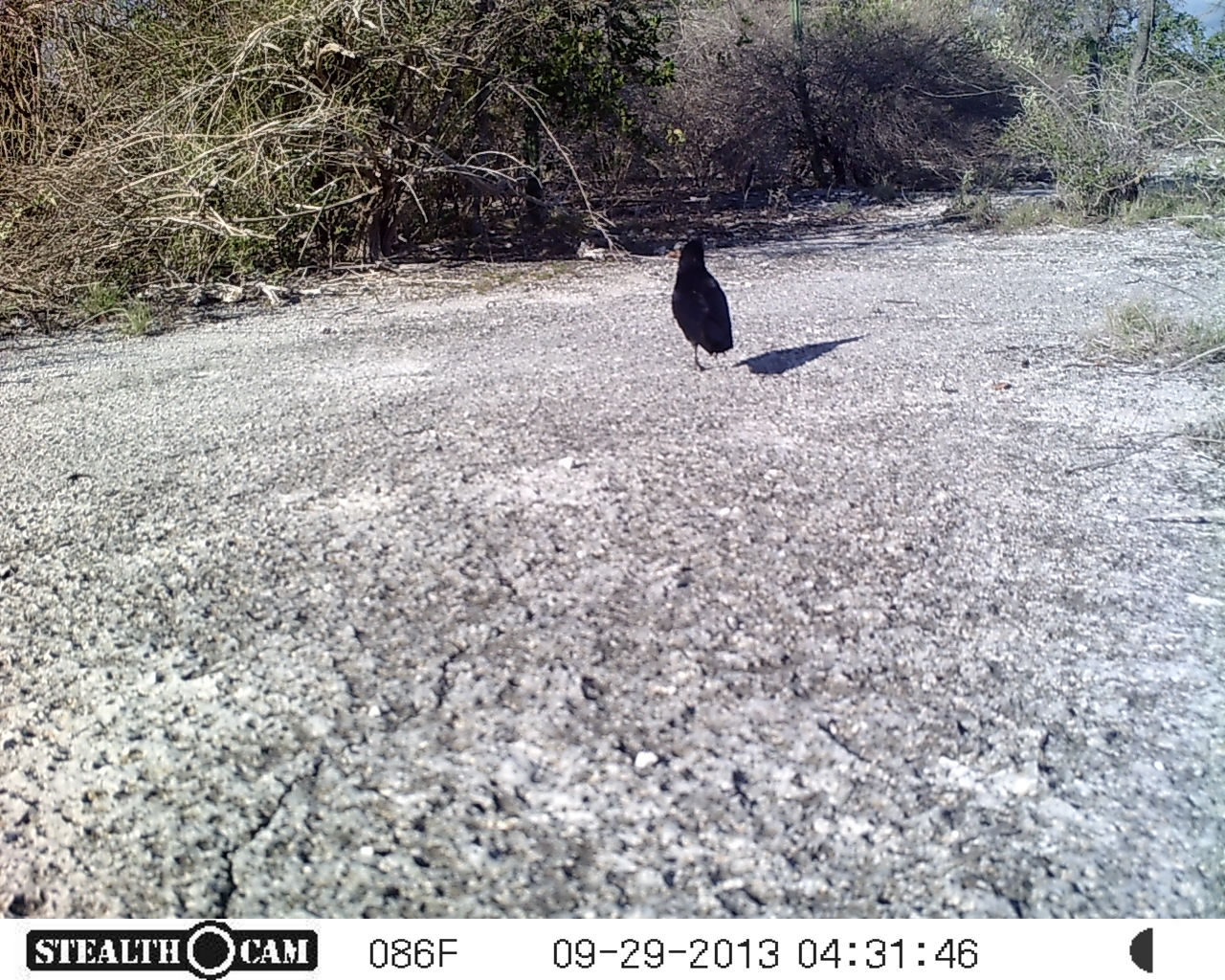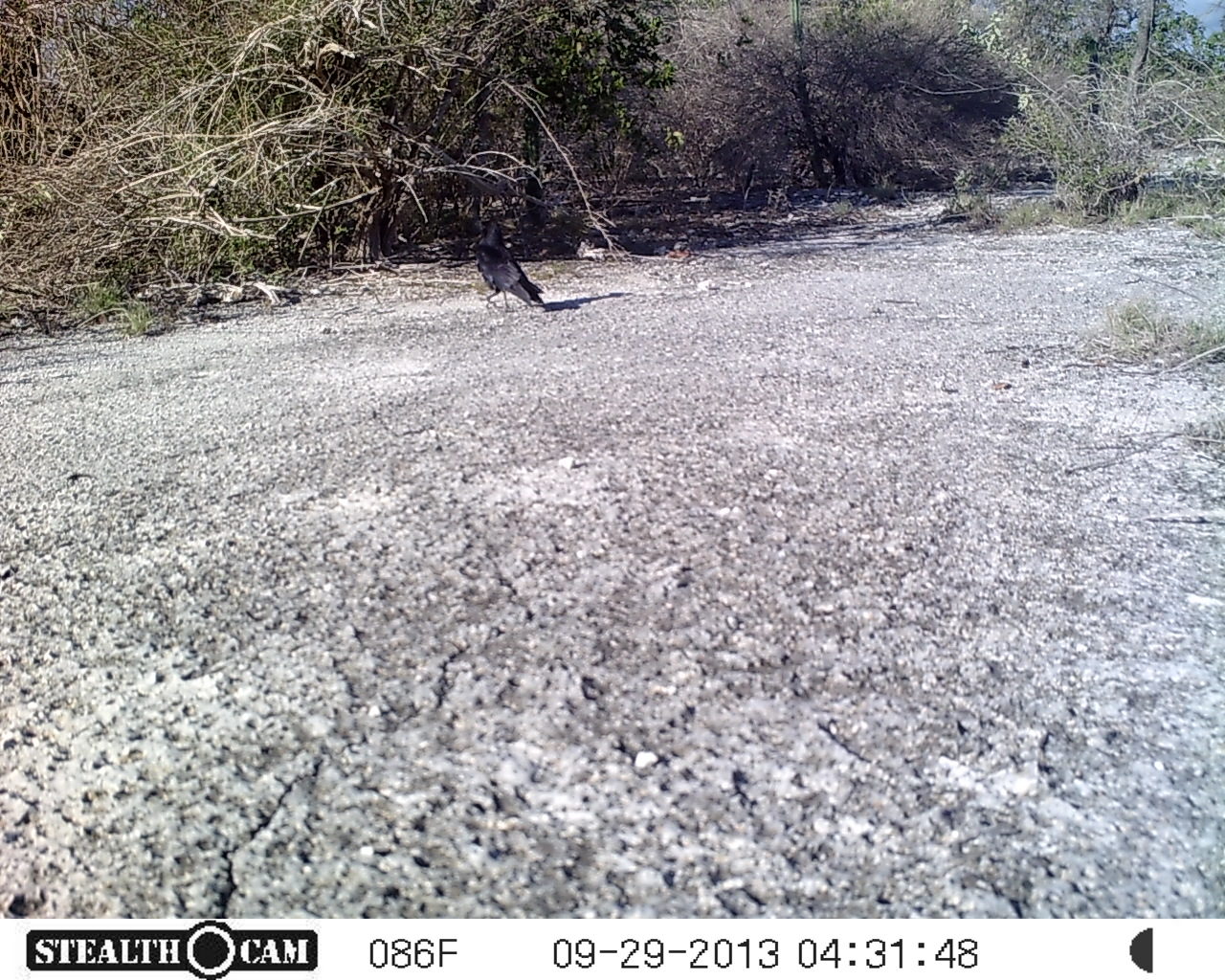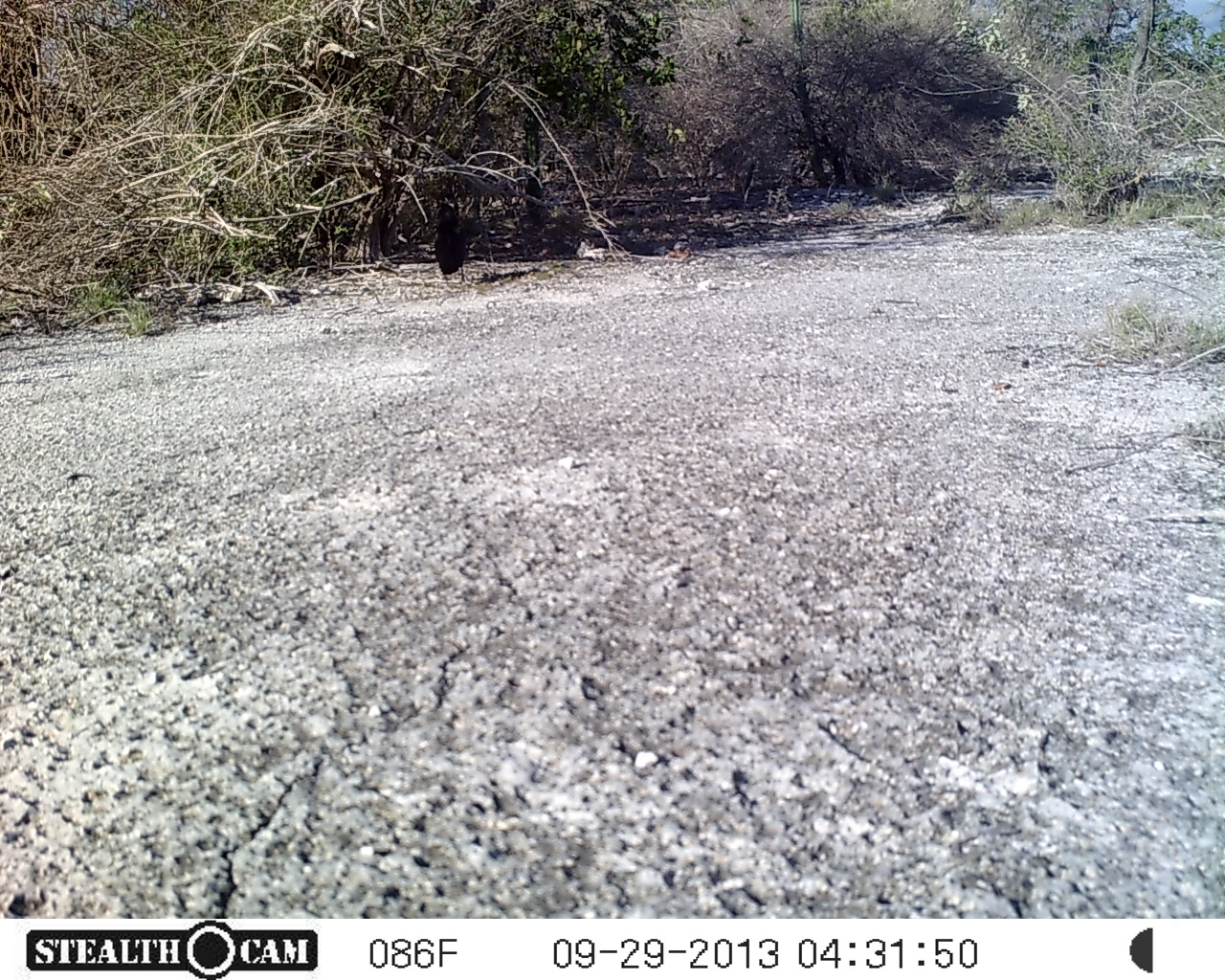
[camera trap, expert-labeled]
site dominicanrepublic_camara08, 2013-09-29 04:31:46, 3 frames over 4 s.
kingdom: Animalia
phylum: Chordata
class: Aves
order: Passeriformes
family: Corvidae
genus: Corvus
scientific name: Corvus corax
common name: raven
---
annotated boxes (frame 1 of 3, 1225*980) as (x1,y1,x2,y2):
raven: (669,234,734,374)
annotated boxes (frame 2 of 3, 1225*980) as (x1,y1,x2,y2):
raven: (468,211,549,316)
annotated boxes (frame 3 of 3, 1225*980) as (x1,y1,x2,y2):
raven: (429,199,474,295)